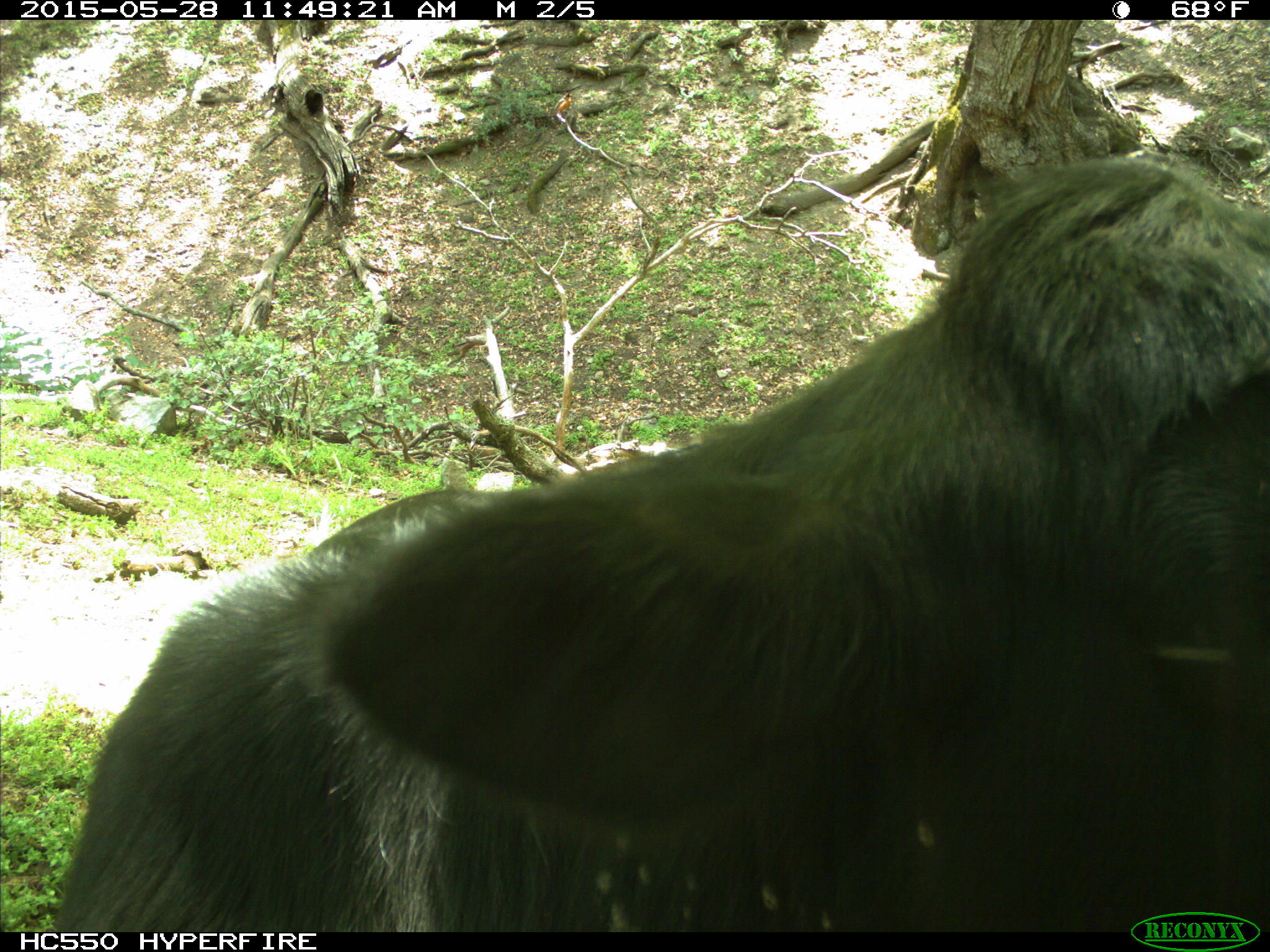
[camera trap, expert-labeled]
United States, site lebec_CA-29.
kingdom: Animalia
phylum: Chordata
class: Mammalia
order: Artiodactyla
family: Bovidae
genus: Bos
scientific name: Bos taurus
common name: domestic cow